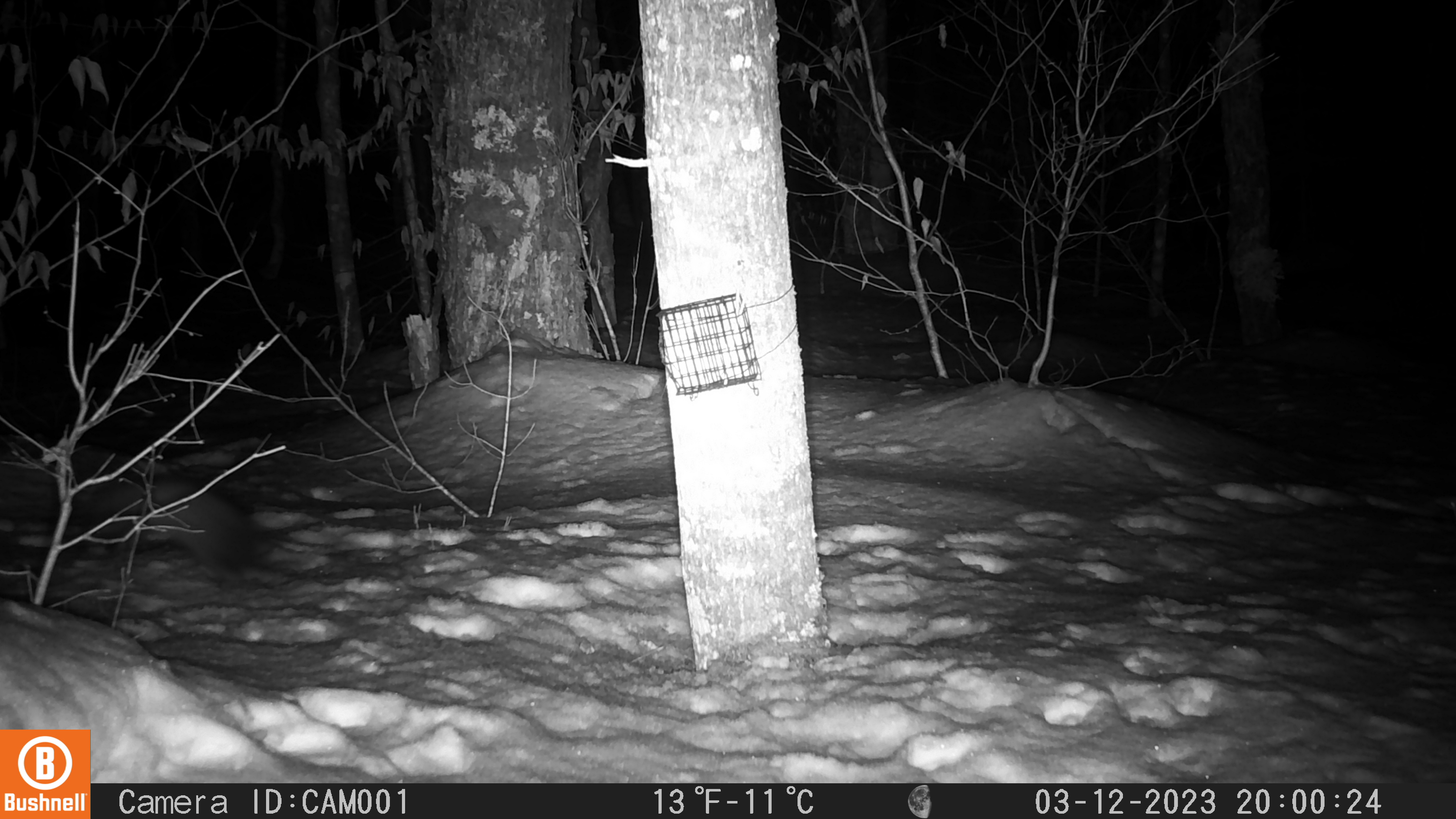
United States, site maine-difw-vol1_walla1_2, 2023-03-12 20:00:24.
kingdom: Animalia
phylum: Chordata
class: Mammalia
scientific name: Mammalia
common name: mammal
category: mammal sp.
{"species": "mammal sp. (mammal) (Mammalia)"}